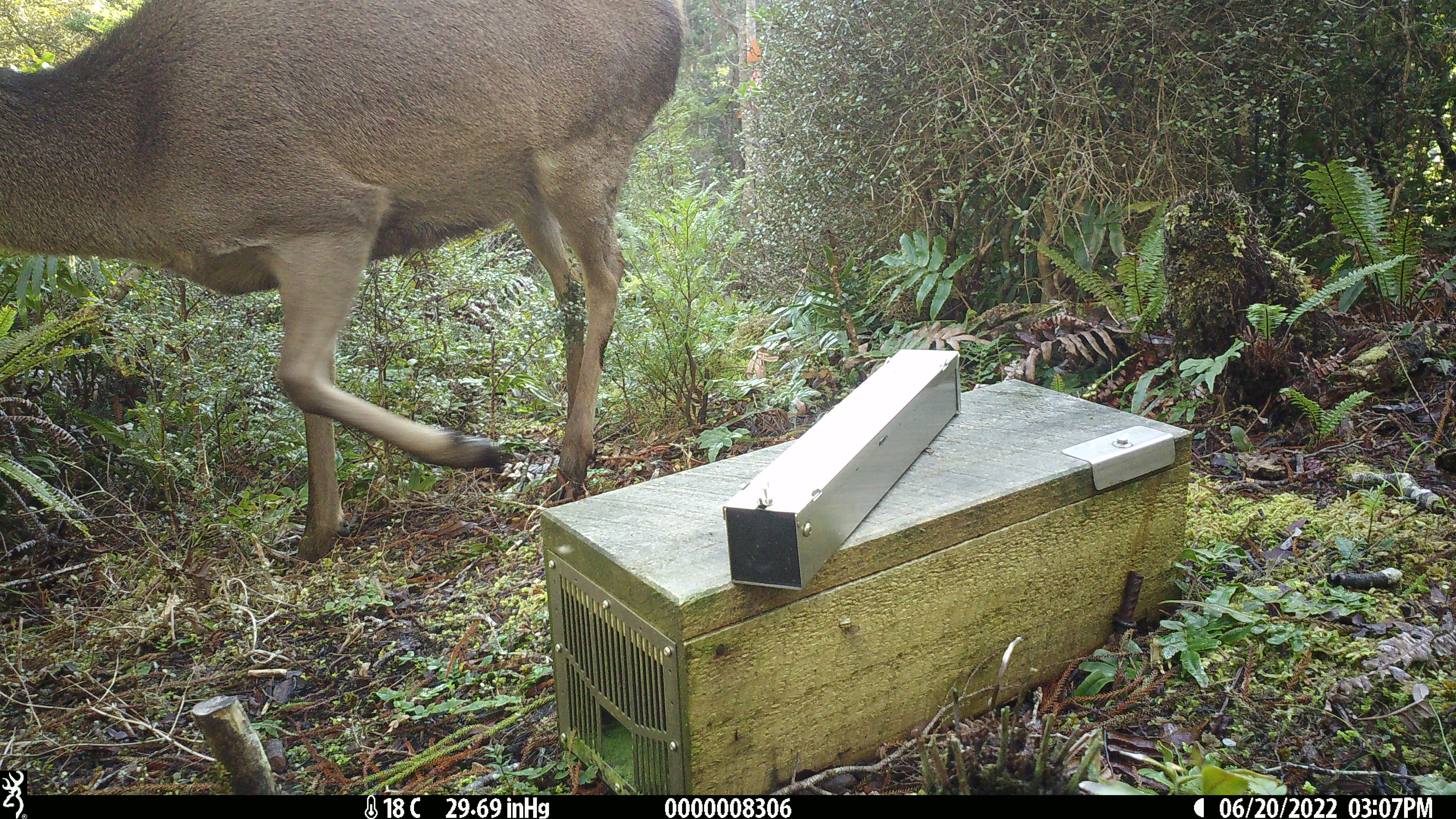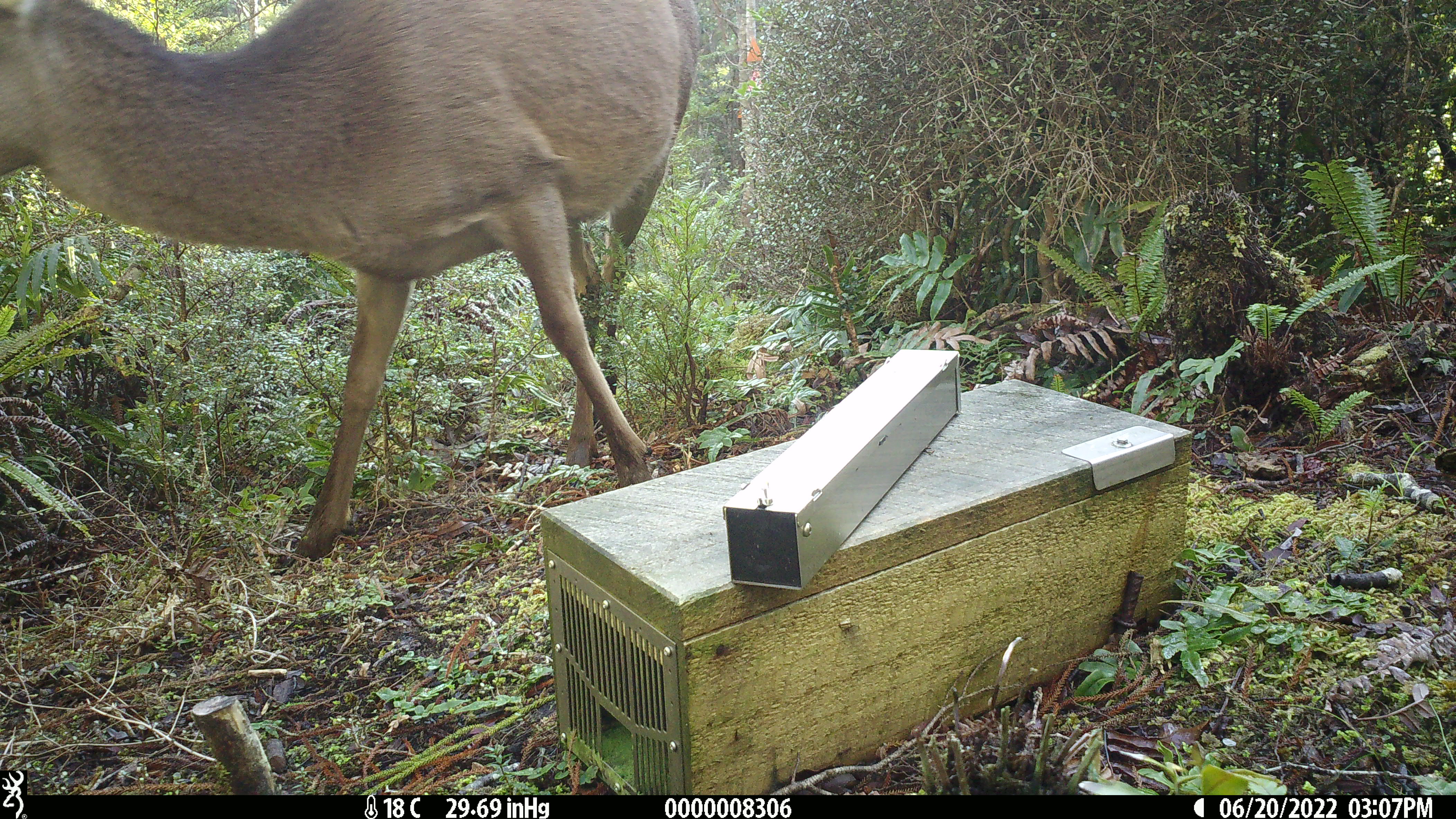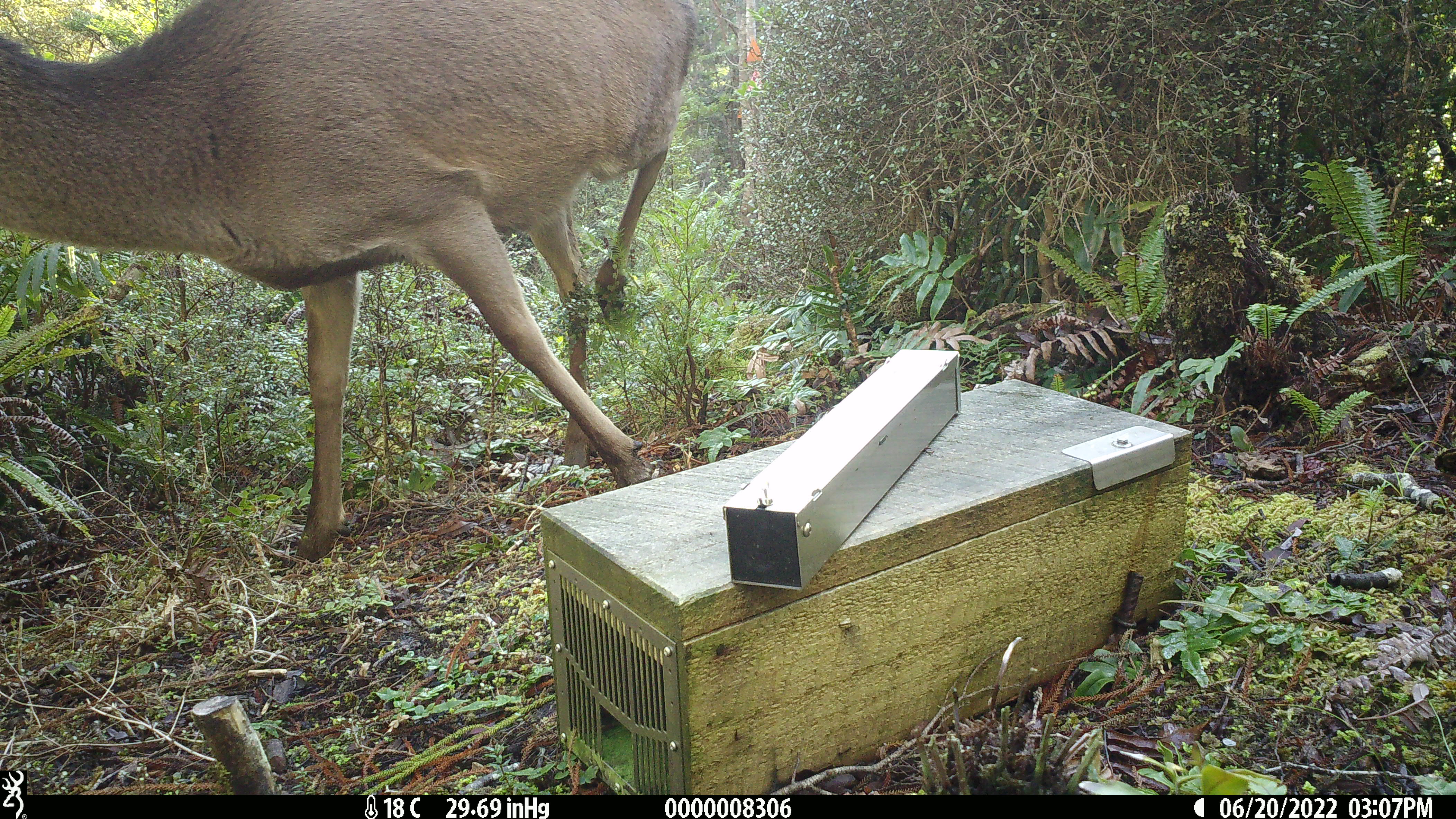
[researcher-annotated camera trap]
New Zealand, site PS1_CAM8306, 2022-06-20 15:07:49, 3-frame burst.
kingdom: Animalia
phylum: Chordata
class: Mammalia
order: Artiodactyla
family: Cervidae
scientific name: Cervidae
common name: deer